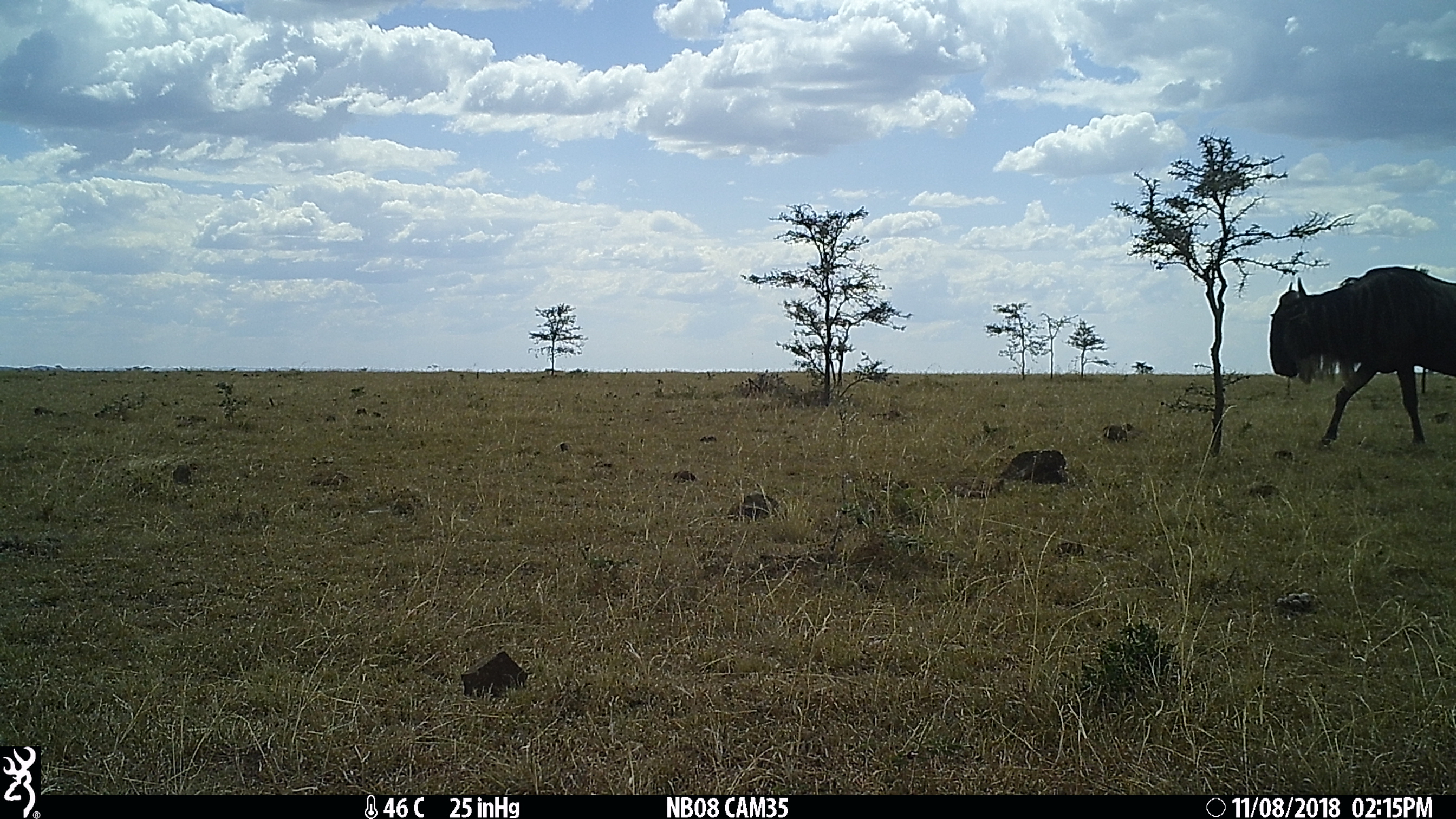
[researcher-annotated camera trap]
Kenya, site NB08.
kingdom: Animalia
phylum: Chordata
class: Mammalia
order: Artiodactyla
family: Bovidae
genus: Connochaetes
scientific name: Connochaetes taurinus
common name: blue wildebeest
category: wildebeest